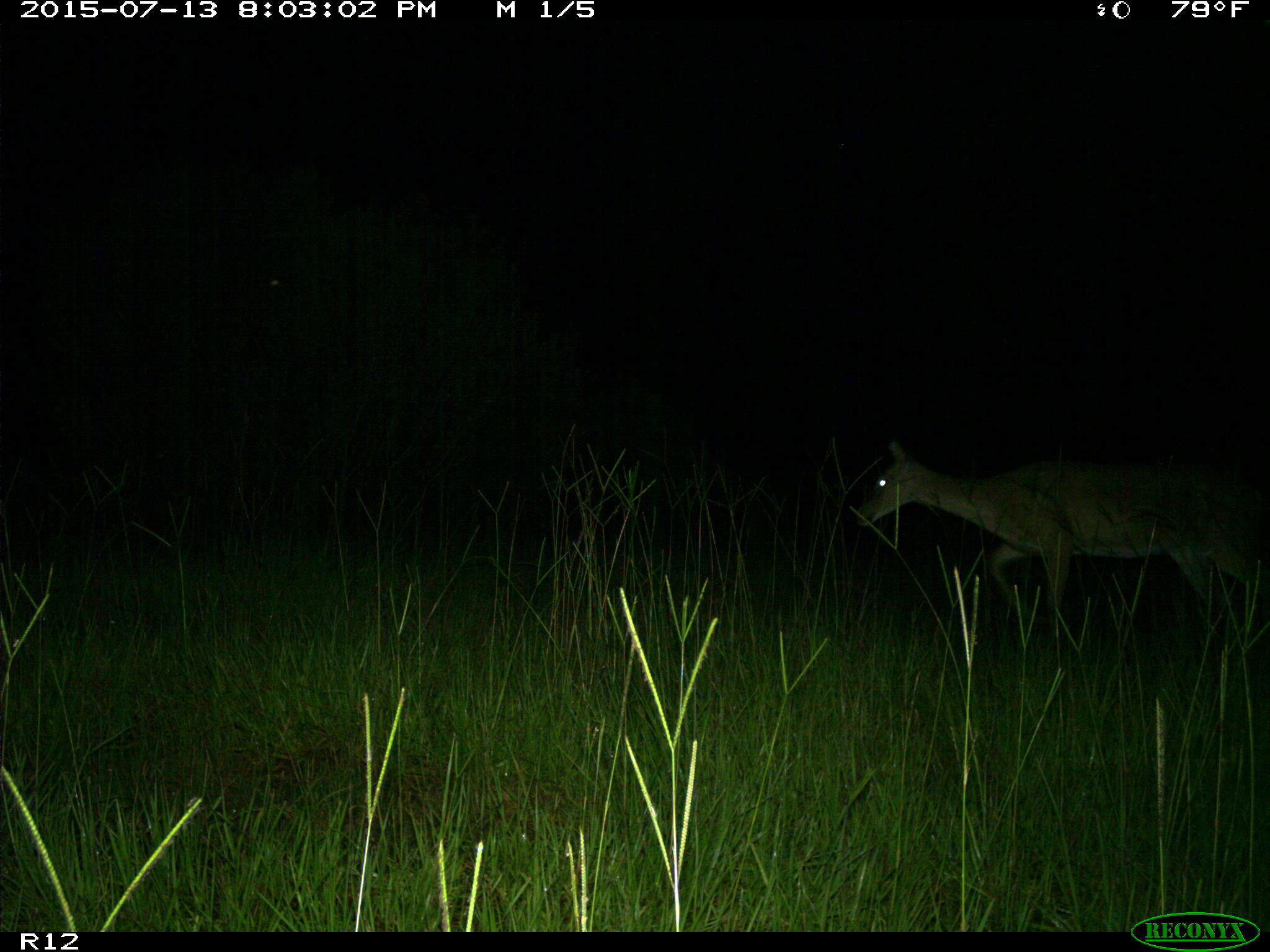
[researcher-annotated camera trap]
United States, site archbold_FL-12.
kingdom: Animalia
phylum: Chordata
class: Mammalia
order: Artiodactyla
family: Cervidae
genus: Odocoileus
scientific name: Odocoileus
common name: deer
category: unidentified deer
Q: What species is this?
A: Unidentified deer (deer) (Odocoileus).